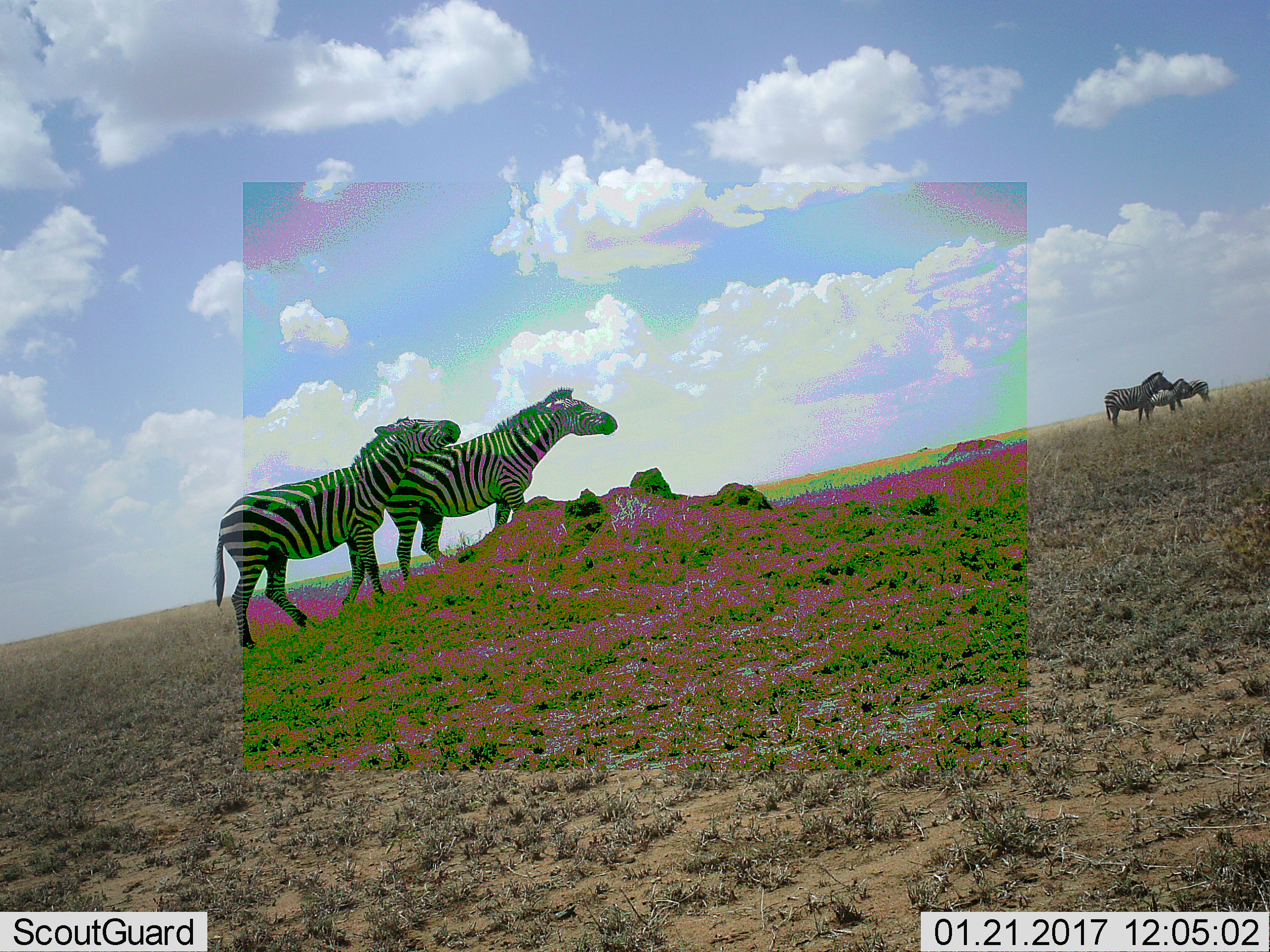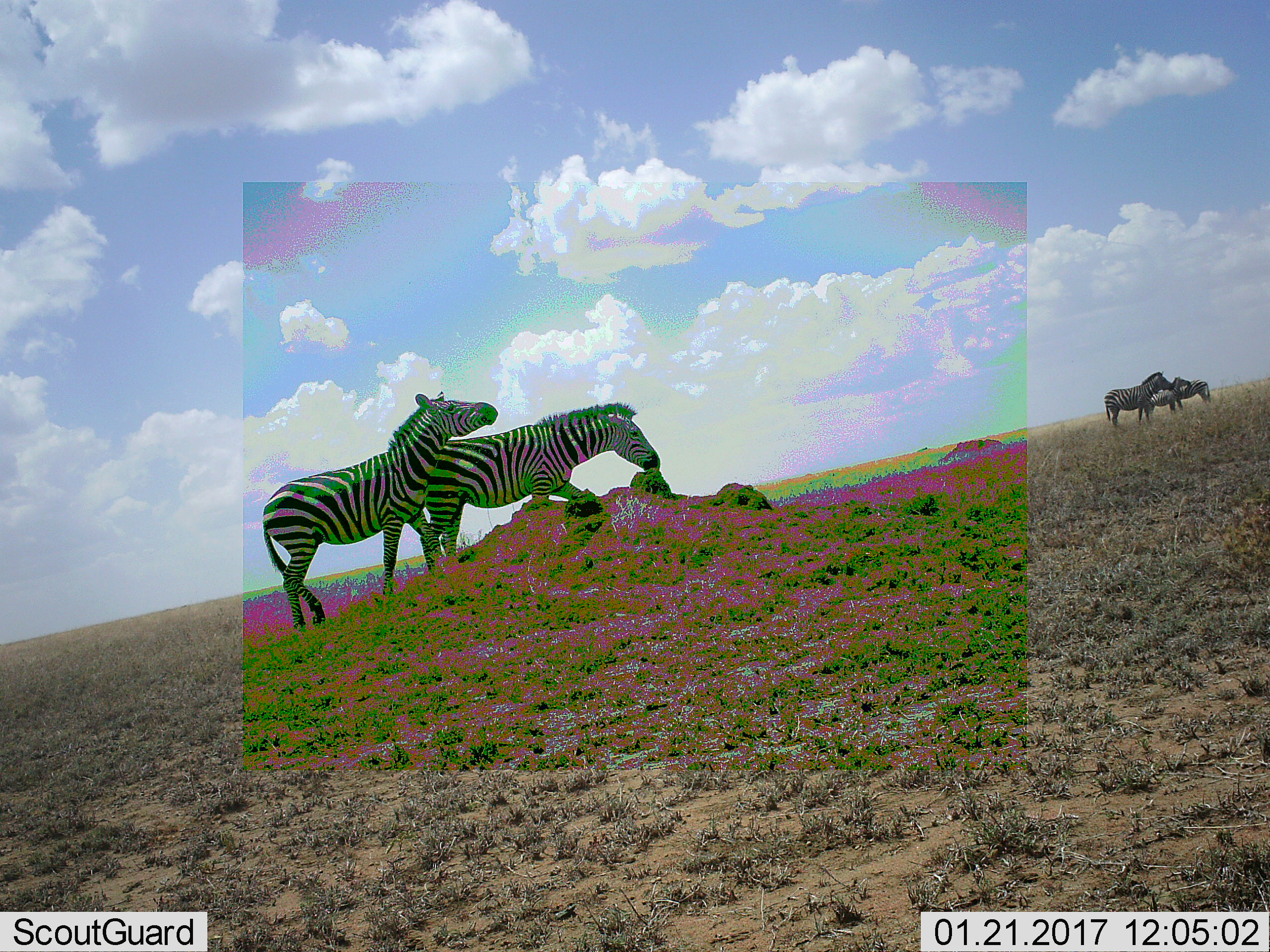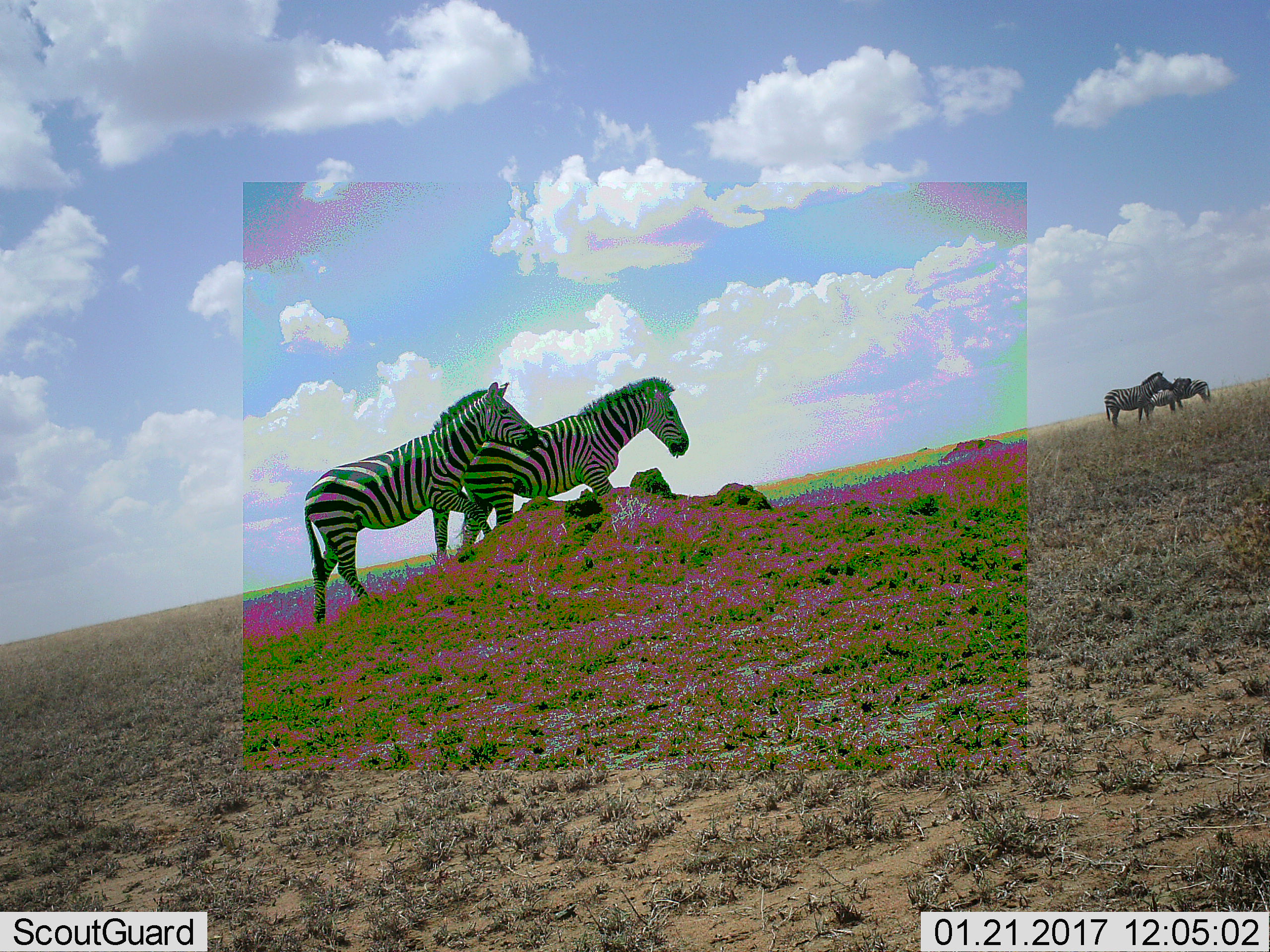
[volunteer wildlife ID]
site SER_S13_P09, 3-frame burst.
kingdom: Animalia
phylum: Chordata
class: Mammalia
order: Perissodactyla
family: Equidae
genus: Equus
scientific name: Equus quagga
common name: plains zebra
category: zebraplains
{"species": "zebraplains (plains zebra) (Equus quagga)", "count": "5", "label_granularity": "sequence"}